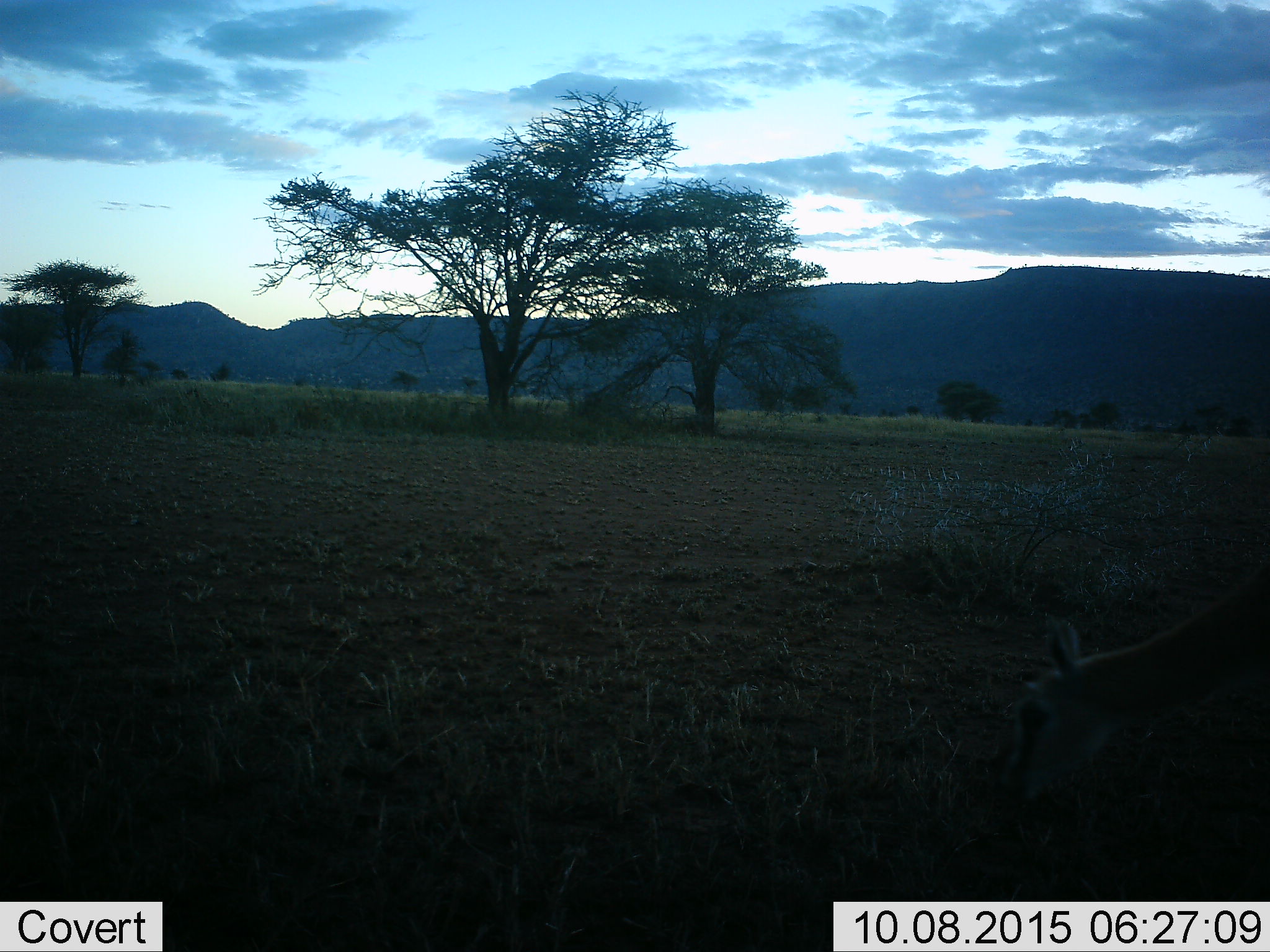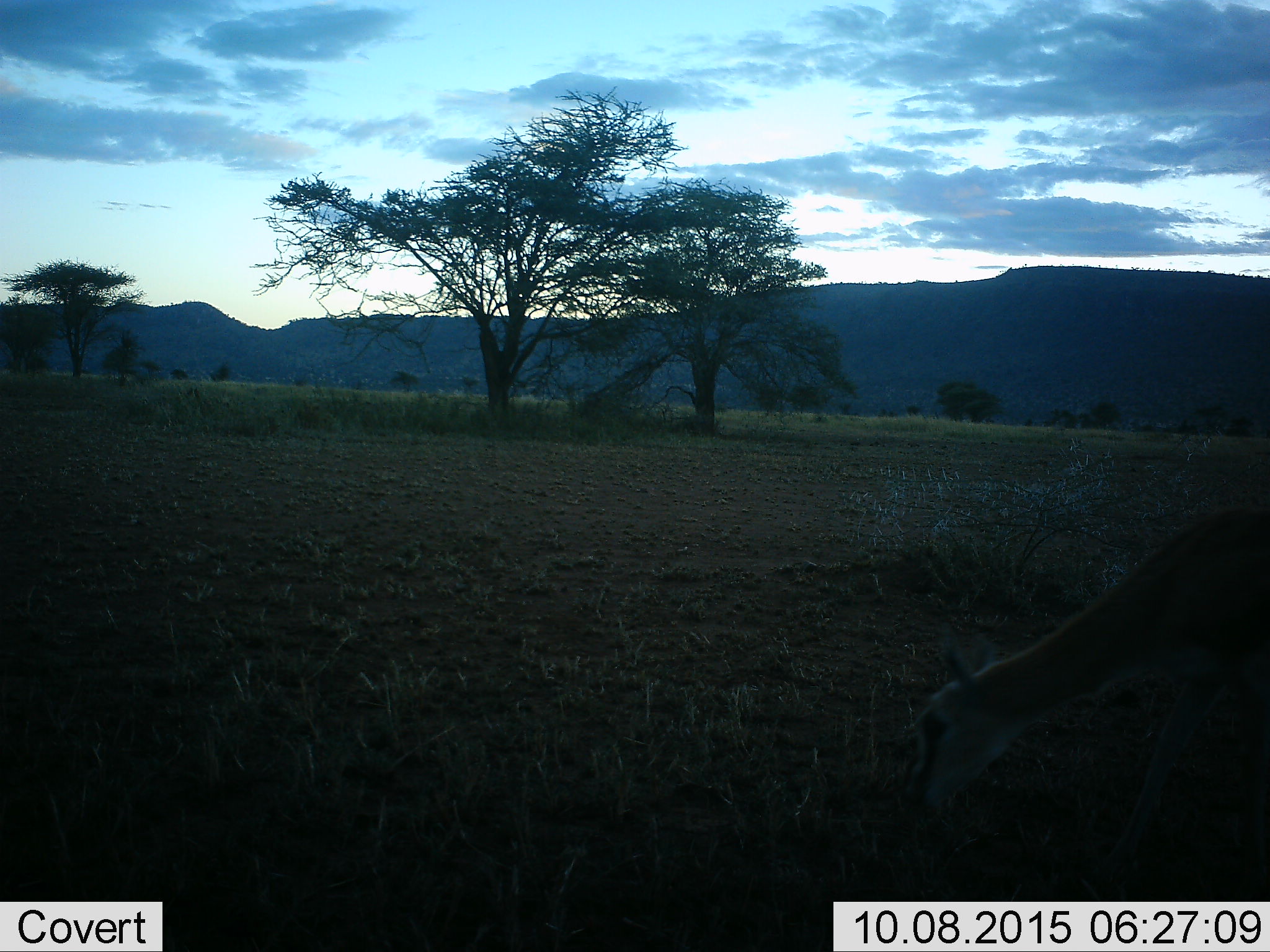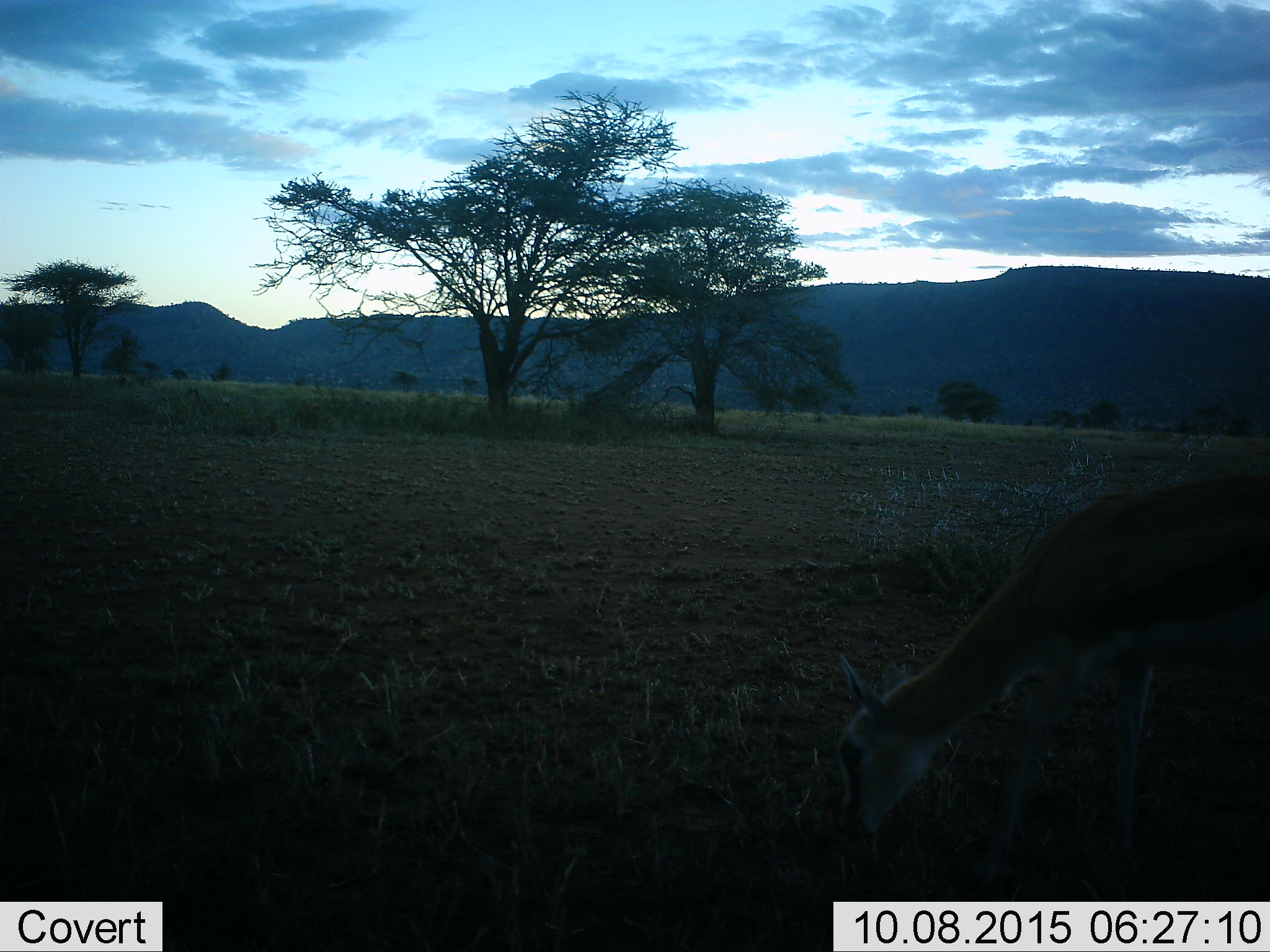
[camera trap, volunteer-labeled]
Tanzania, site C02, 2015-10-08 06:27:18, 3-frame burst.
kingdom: Animalia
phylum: Chordata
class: Mammalia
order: Artiodactyla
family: Bovidae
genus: Eudorcas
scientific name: Eudorcas thomsonii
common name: thomson's gazelle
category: gazellethomsons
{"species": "gazellethomsons (thomson's gazelle) (Eudorcas thomsonii)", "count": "1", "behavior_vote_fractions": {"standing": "0%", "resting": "0%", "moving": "33%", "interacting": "0%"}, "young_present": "0%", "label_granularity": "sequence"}